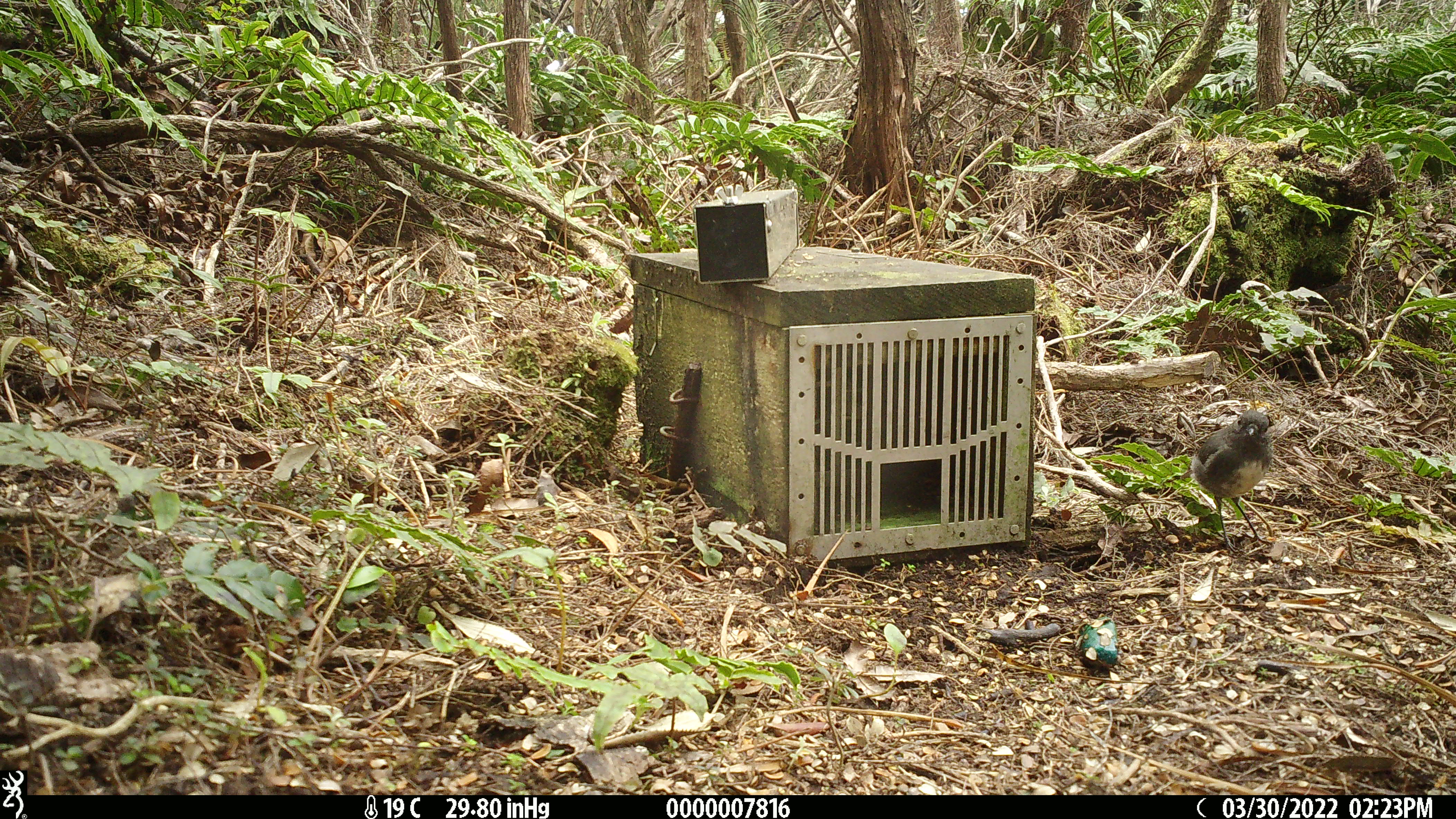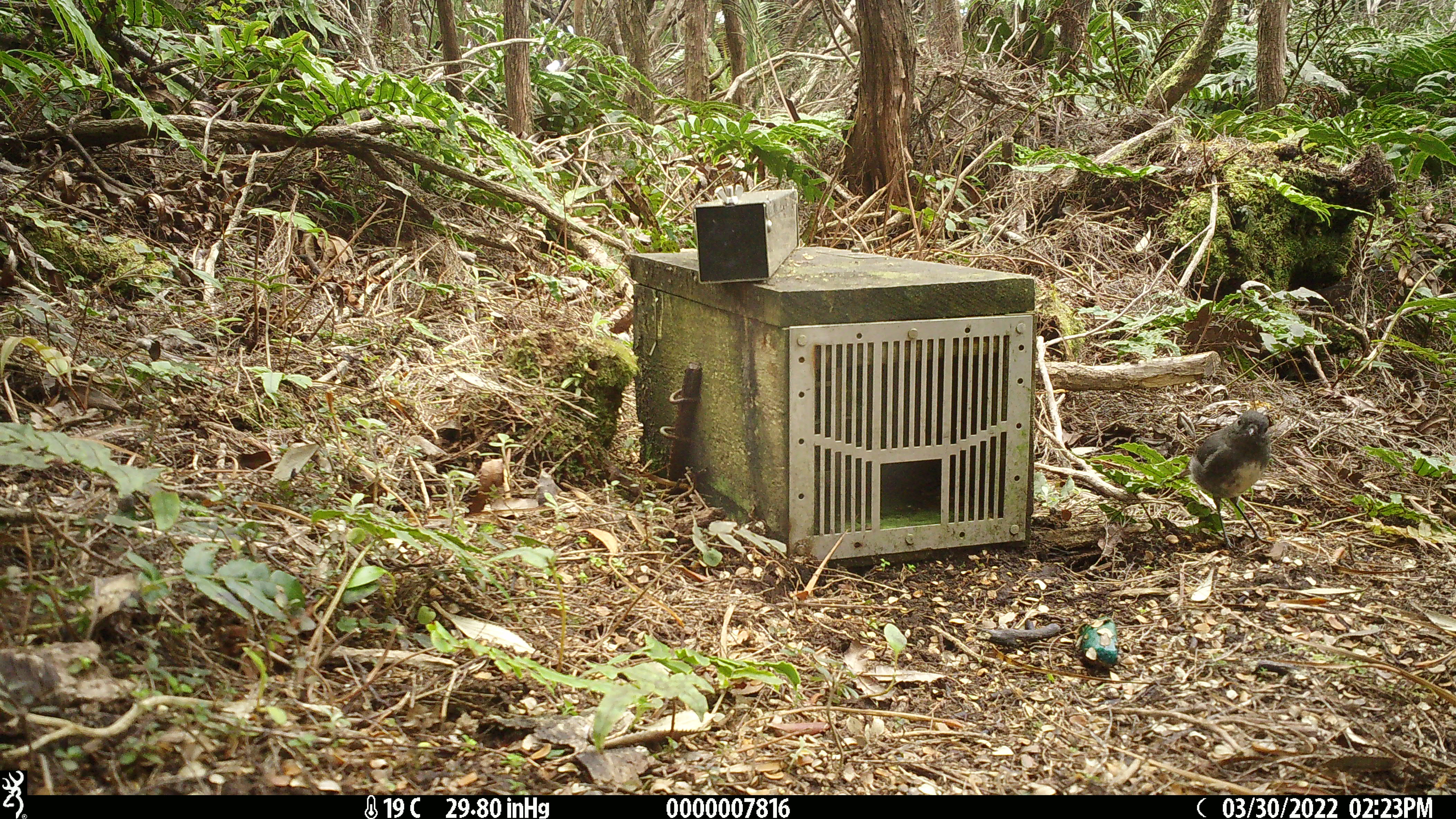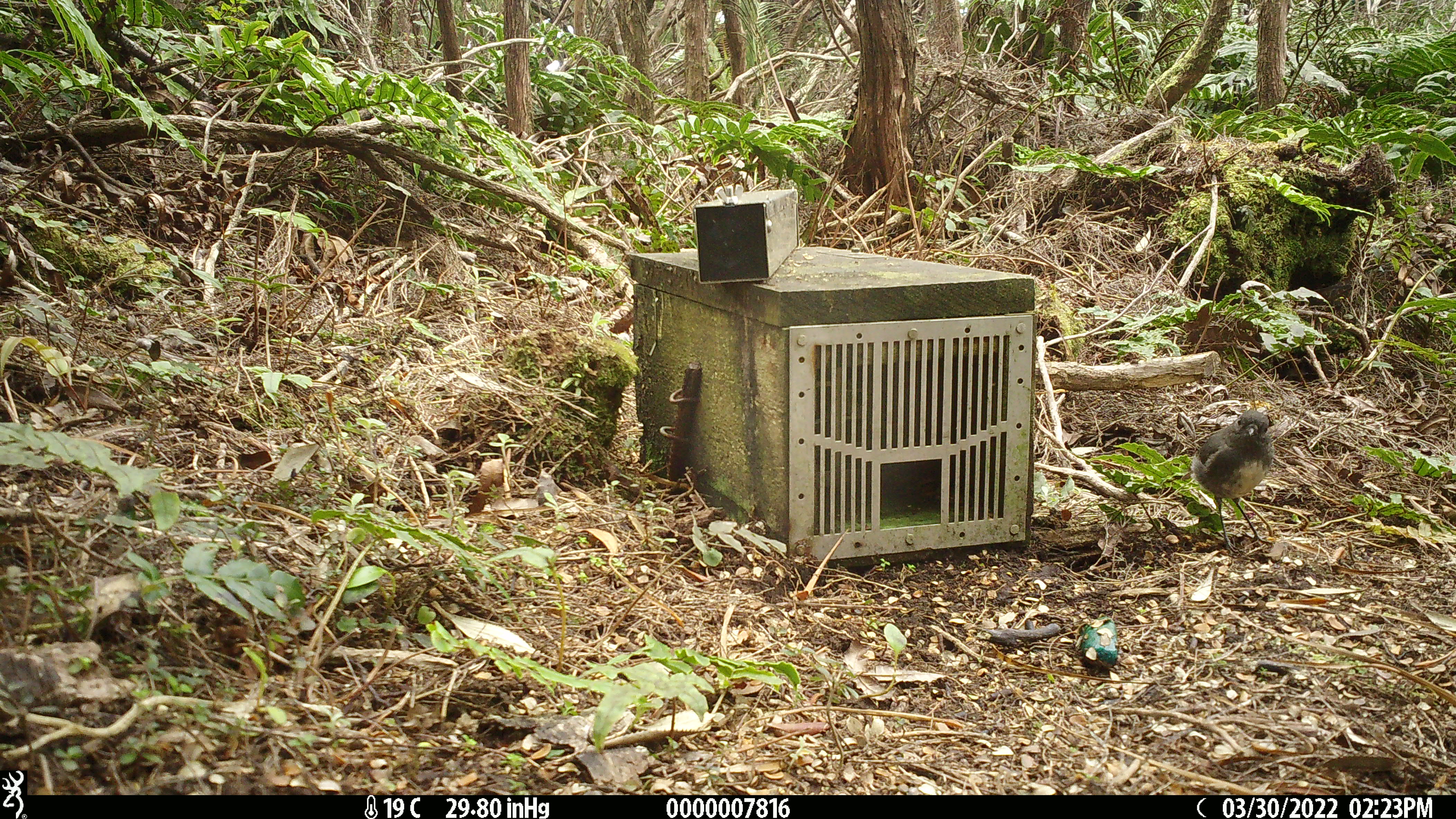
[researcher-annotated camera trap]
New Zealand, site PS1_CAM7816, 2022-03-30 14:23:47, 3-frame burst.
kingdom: Animalia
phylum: Chordata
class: Aves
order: Passeriformes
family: Petroicidae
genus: Petroica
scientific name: Petroica australis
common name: new zealand robin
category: robin